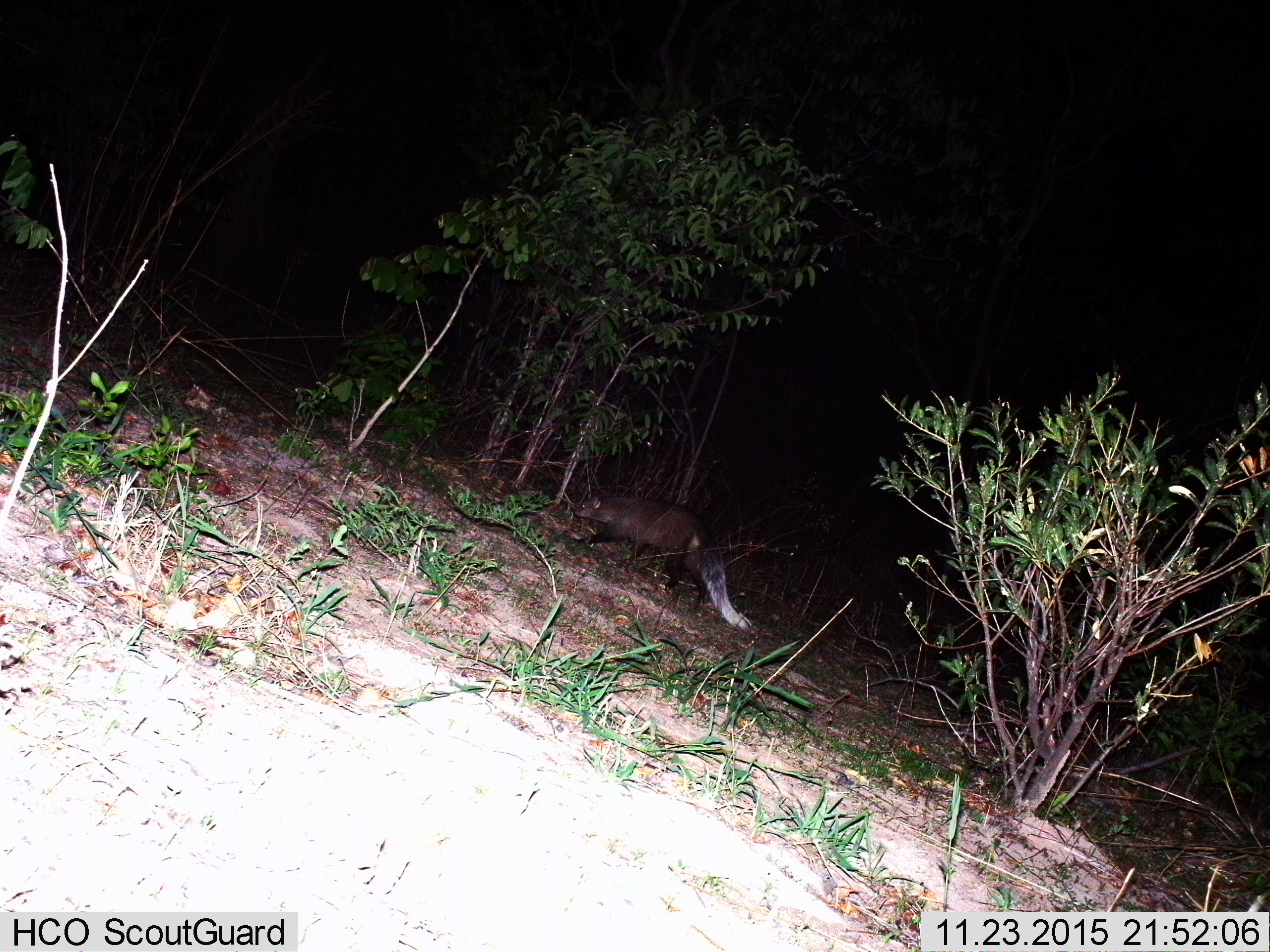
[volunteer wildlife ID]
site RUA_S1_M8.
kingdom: Animalia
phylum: Chordata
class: Mammalia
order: Carnivora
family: Herpestidae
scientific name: Herpestidae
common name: mongoose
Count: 1.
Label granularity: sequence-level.